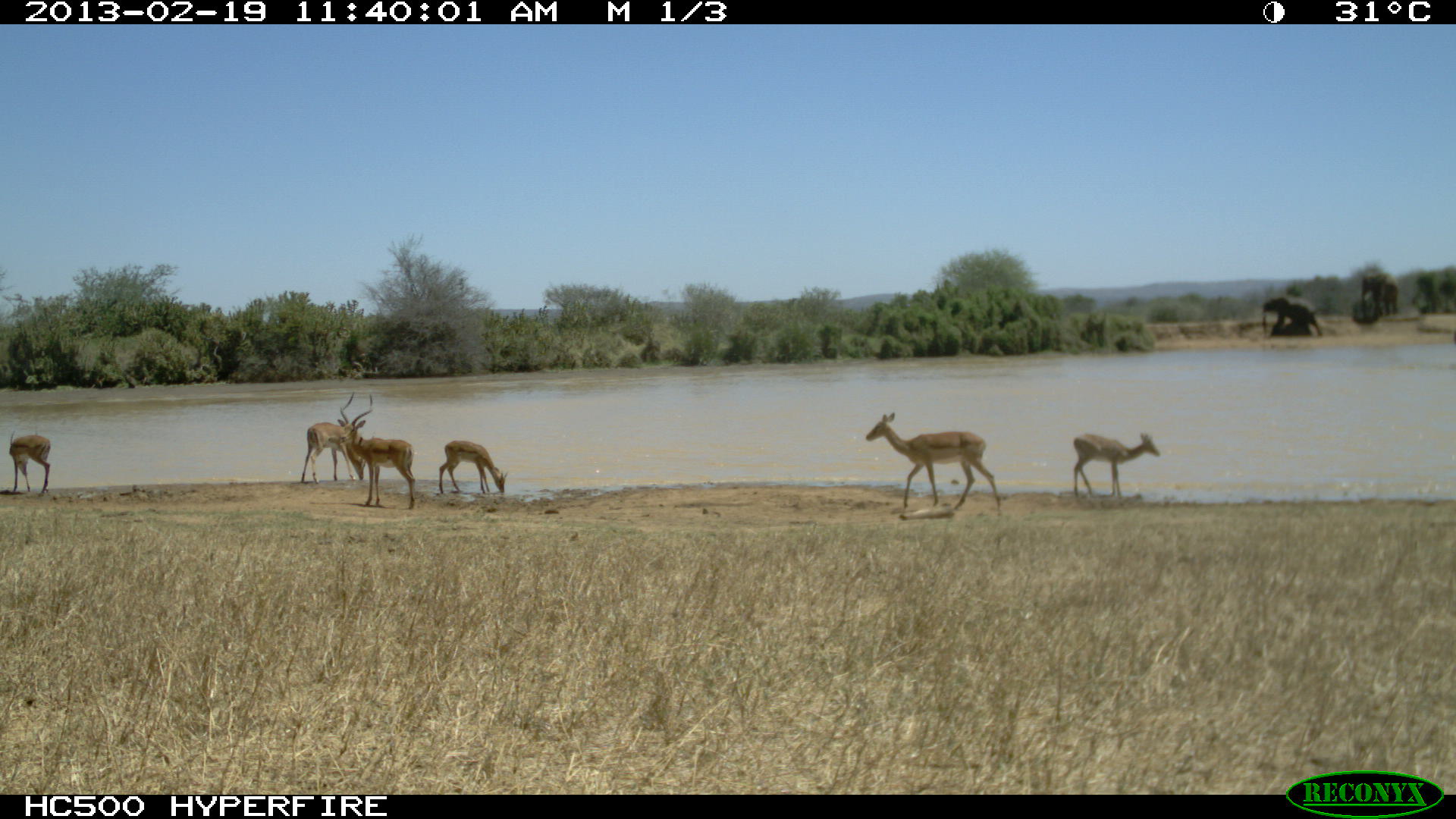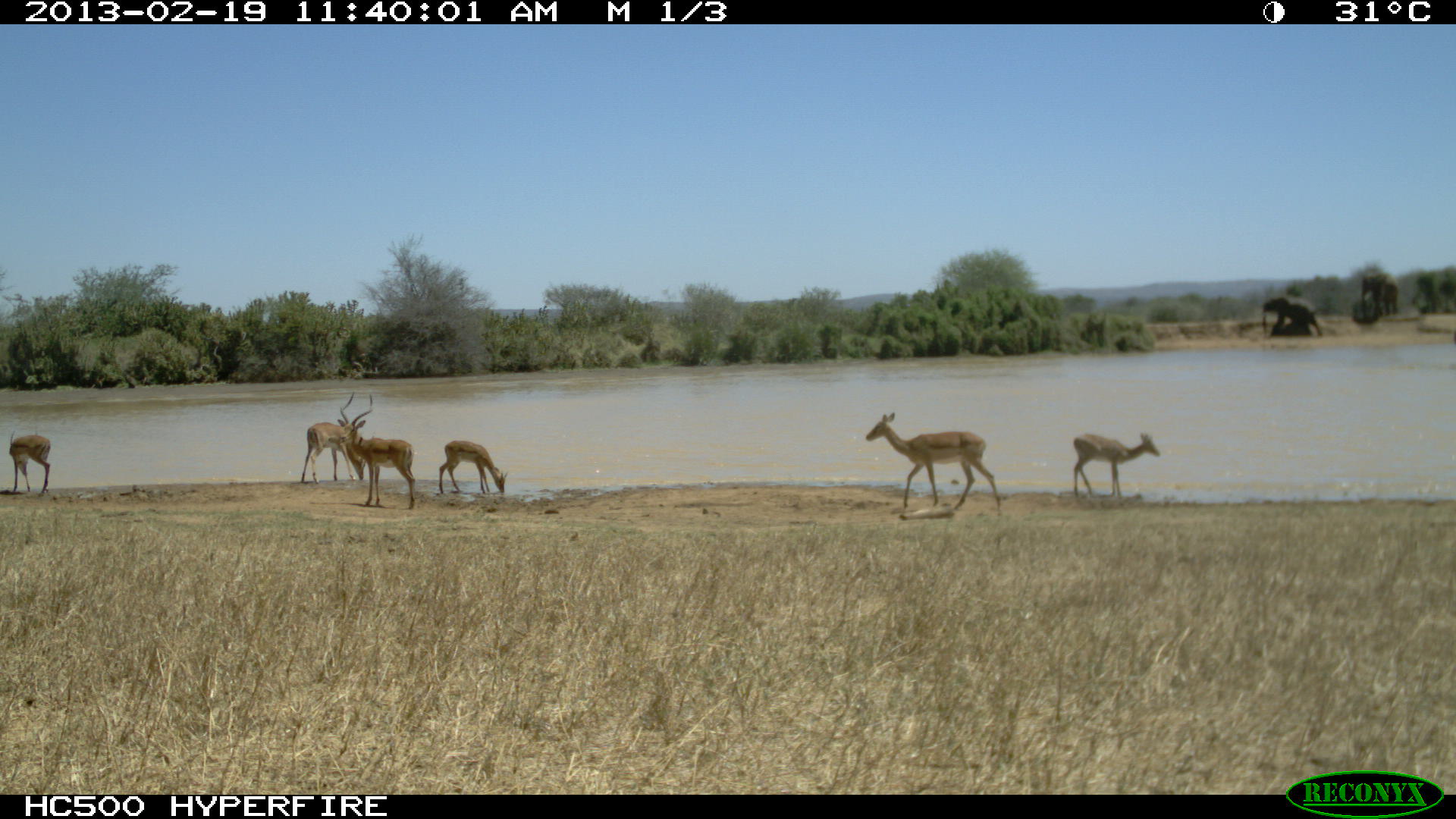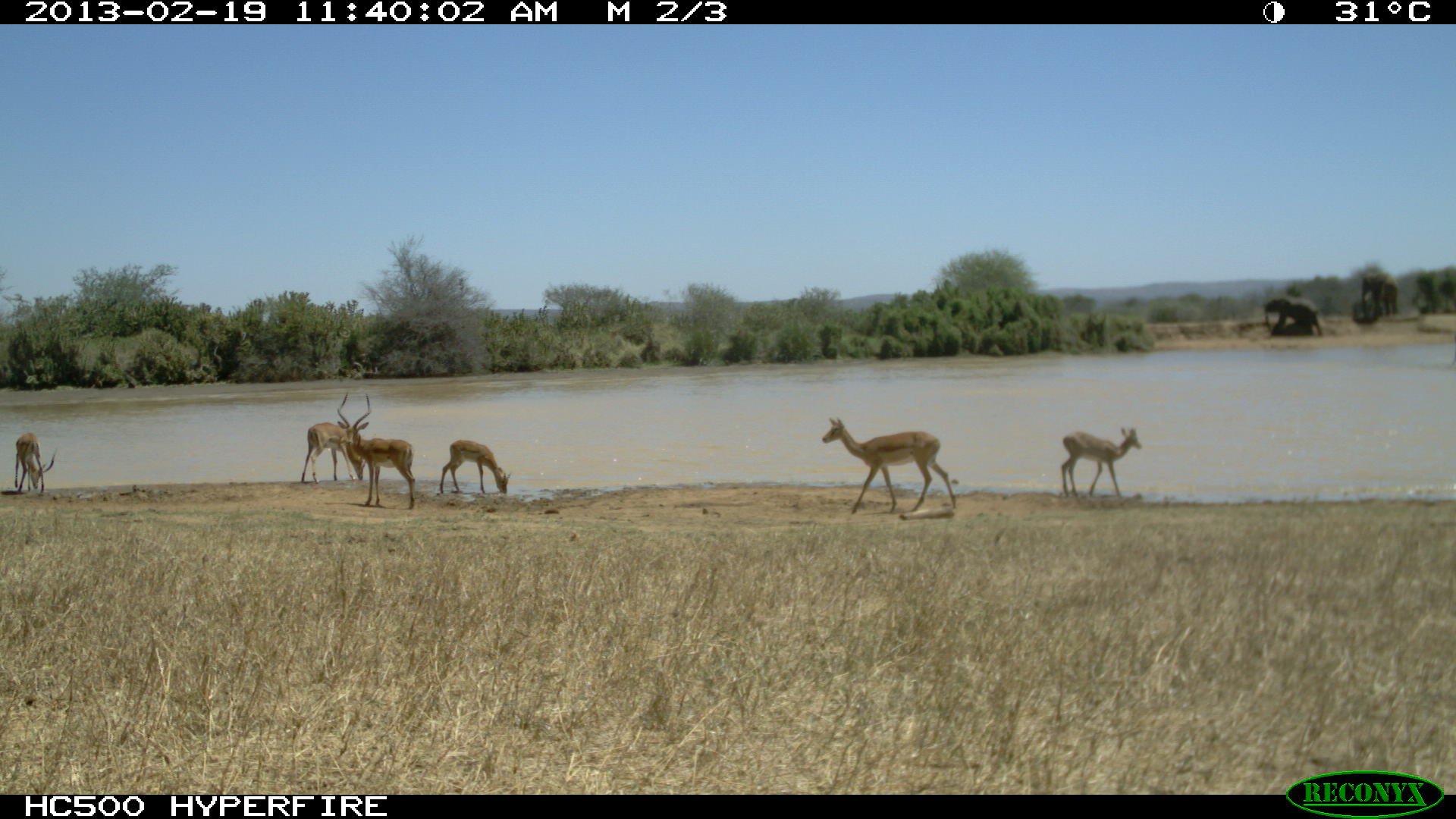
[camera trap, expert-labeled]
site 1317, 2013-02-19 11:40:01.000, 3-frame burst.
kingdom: Animalia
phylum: Chordata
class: Mammalia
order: Proboscidea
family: Elephantidae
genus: Loxodonta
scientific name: Loxodonta africana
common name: african bush elephant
Loxodonta africana (african bush elephant), count 4.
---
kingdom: Animalia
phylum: Chordata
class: Mammalia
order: Artiodactyla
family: Bovidae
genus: Aepyceros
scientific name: Aepyceros melampus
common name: impala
Aepyceros melampus (impala), count 6.